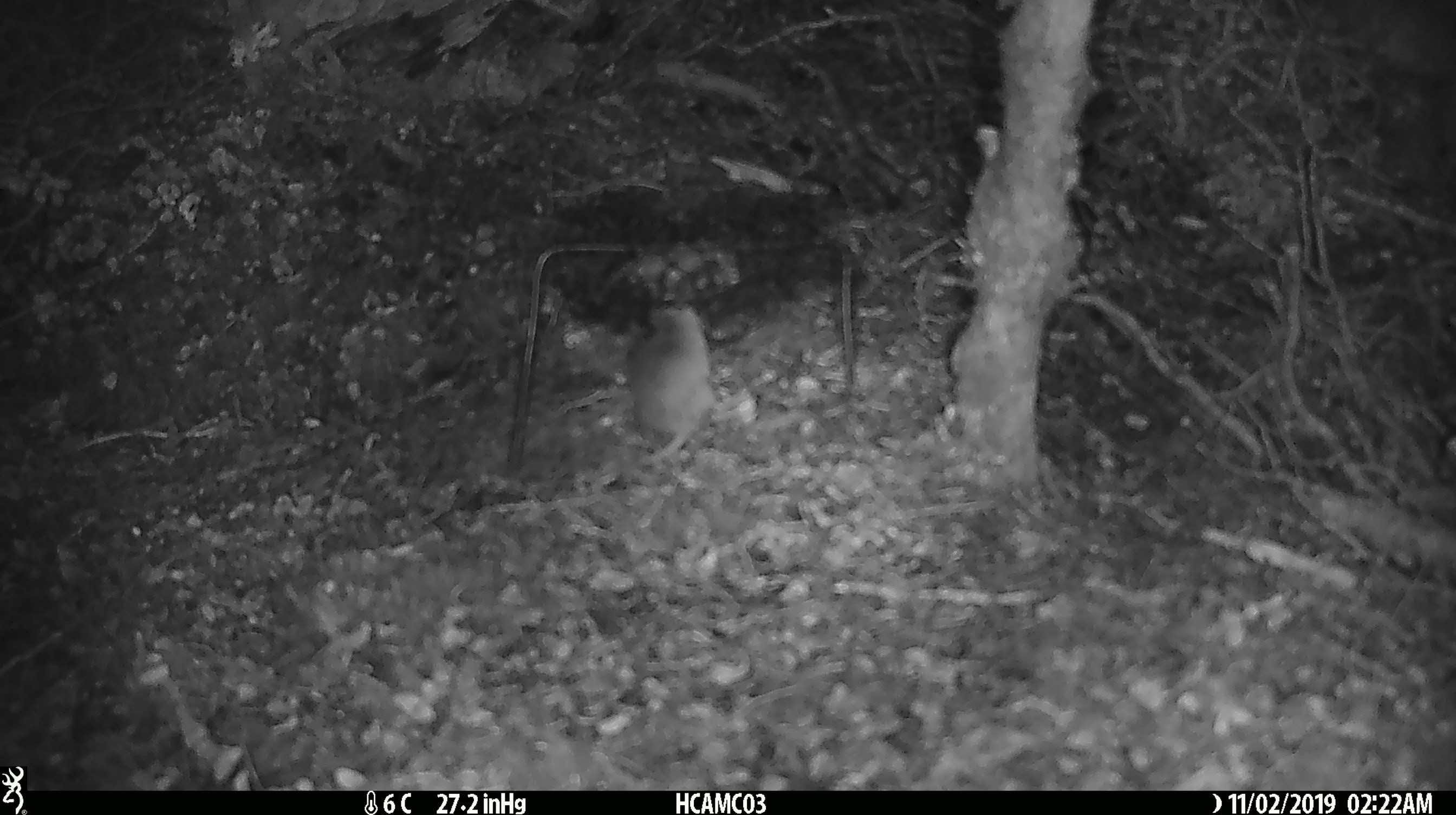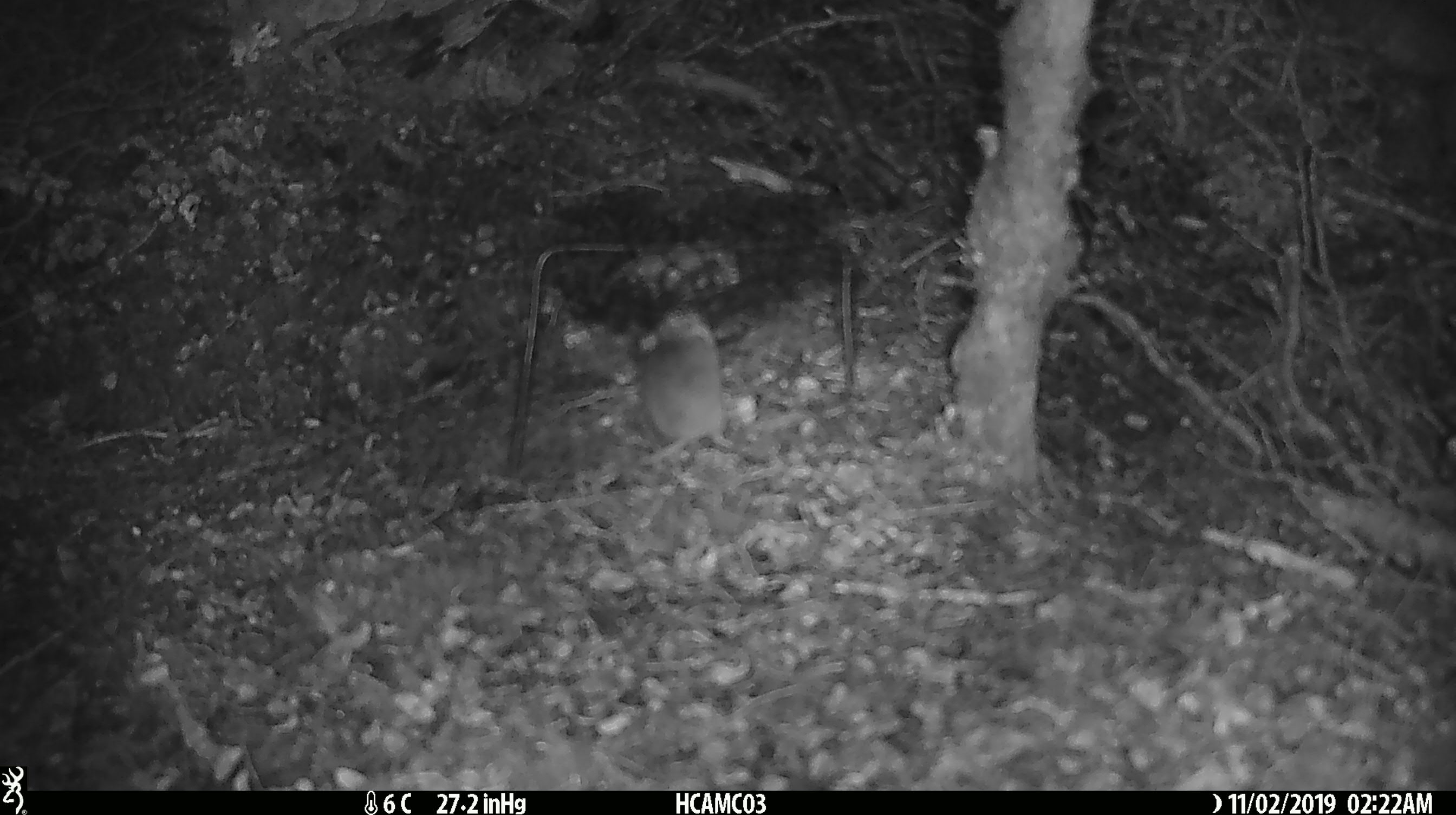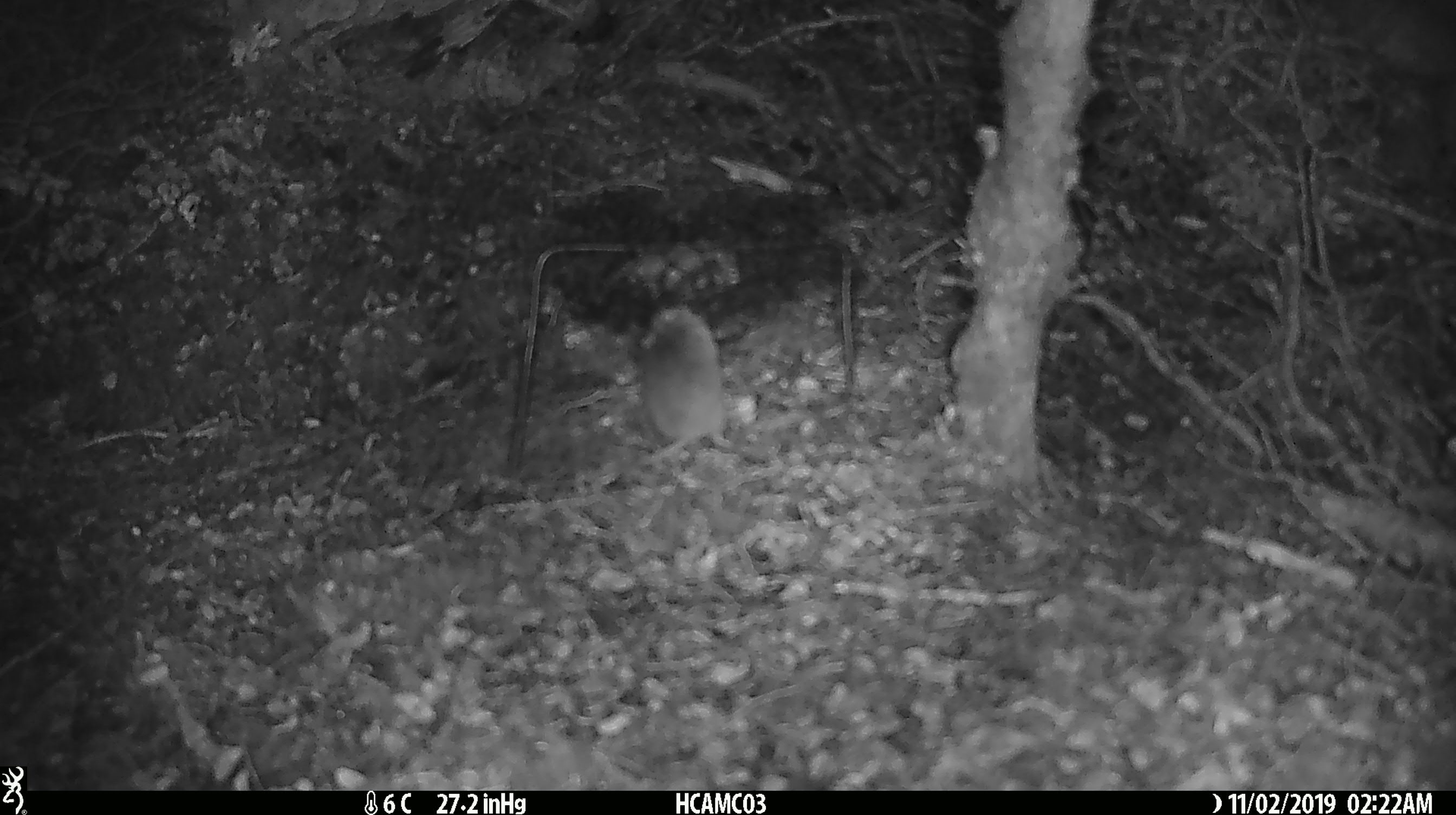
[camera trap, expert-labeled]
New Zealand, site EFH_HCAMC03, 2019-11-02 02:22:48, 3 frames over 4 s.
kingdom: Animalia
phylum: Chordata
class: Mammalia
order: Rodentia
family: Muridae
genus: Mus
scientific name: Mus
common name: mouse